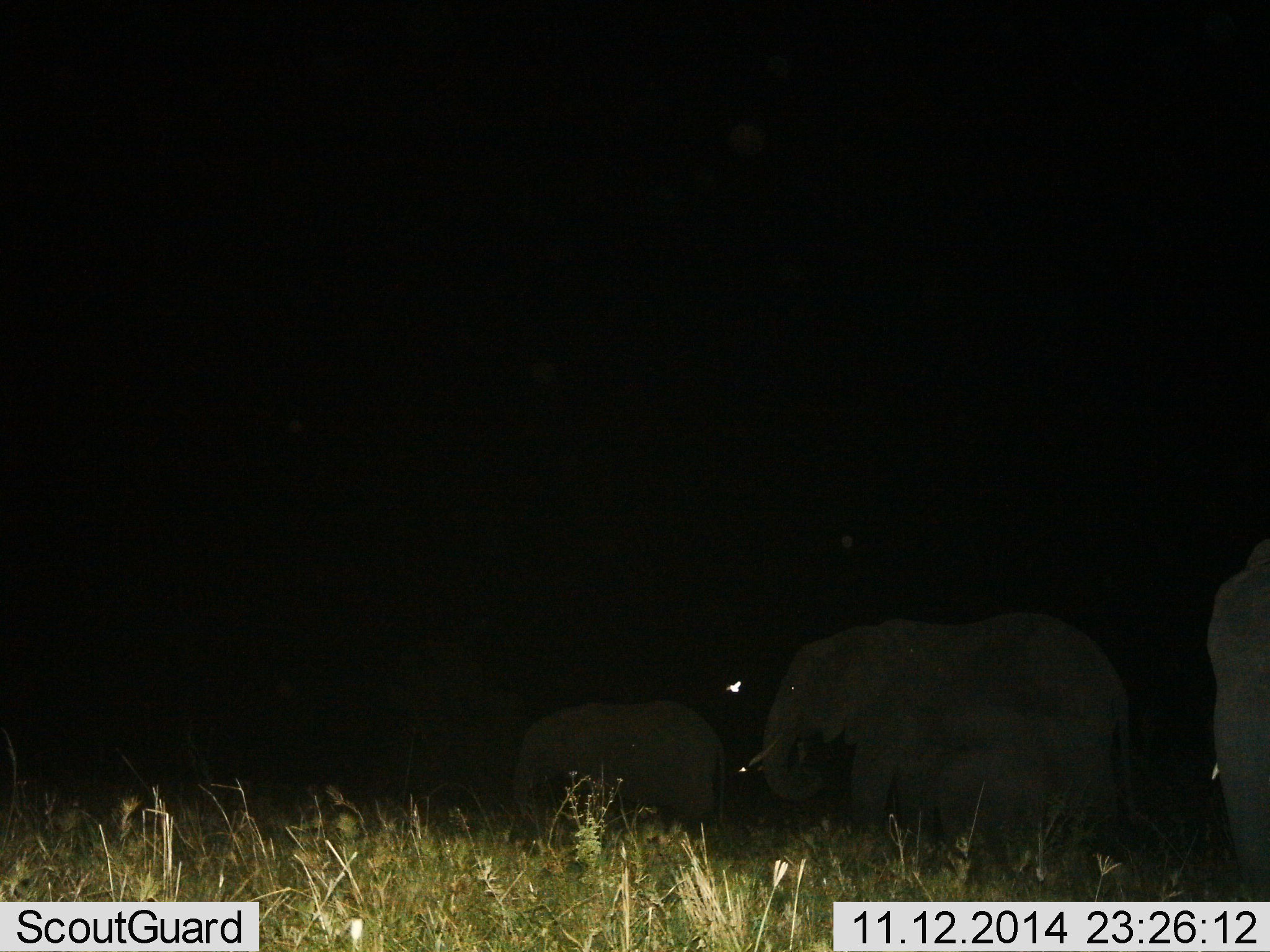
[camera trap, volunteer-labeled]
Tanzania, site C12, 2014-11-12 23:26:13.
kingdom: Animalia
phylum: Chordata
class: Mammalia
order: Proboscidea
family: Elephantidae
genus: Loxodonta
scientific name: Loxodonta africana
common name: african bush elephant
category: elephant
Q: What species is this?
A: Elephant (african bush elephant) (Loxodonta africana).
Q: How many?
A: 4.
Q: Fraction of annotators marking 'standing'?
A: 40%.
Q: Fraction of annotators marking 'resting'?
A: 0%.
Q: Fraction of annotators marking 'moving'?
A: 70%.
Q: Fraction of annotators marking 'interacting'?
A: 0%.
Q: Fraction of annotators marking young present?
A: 30%.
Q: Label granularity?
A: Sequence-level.